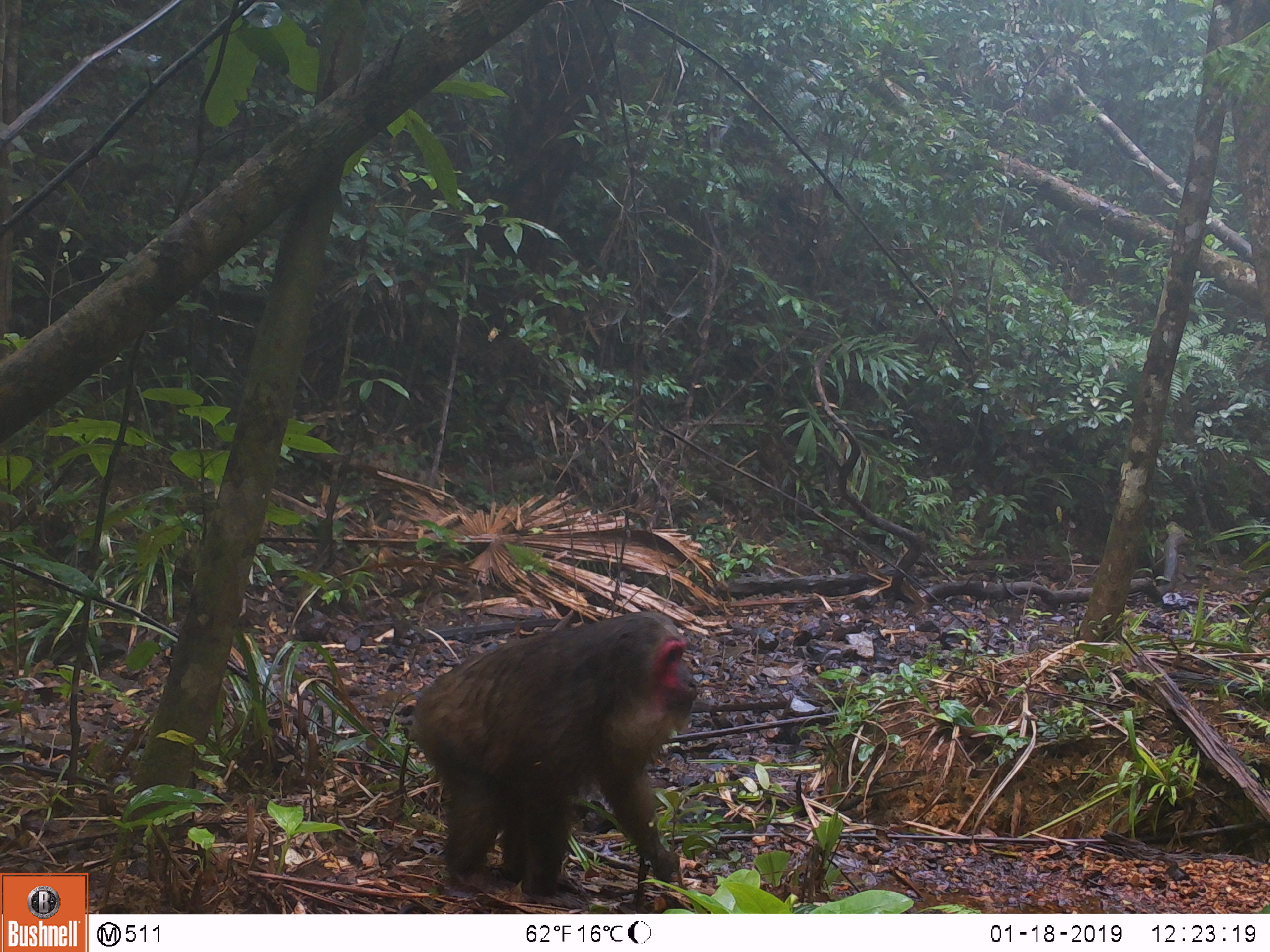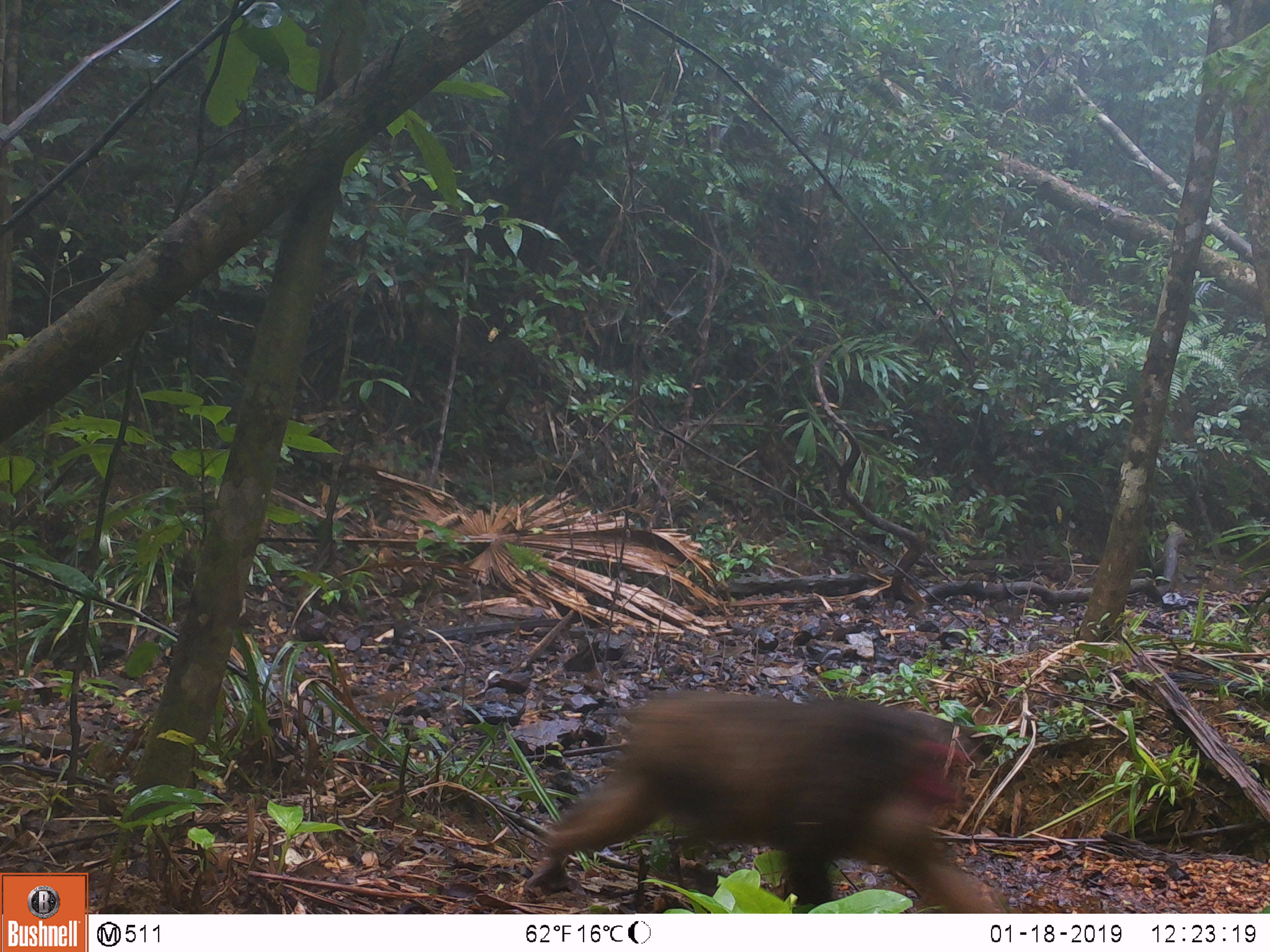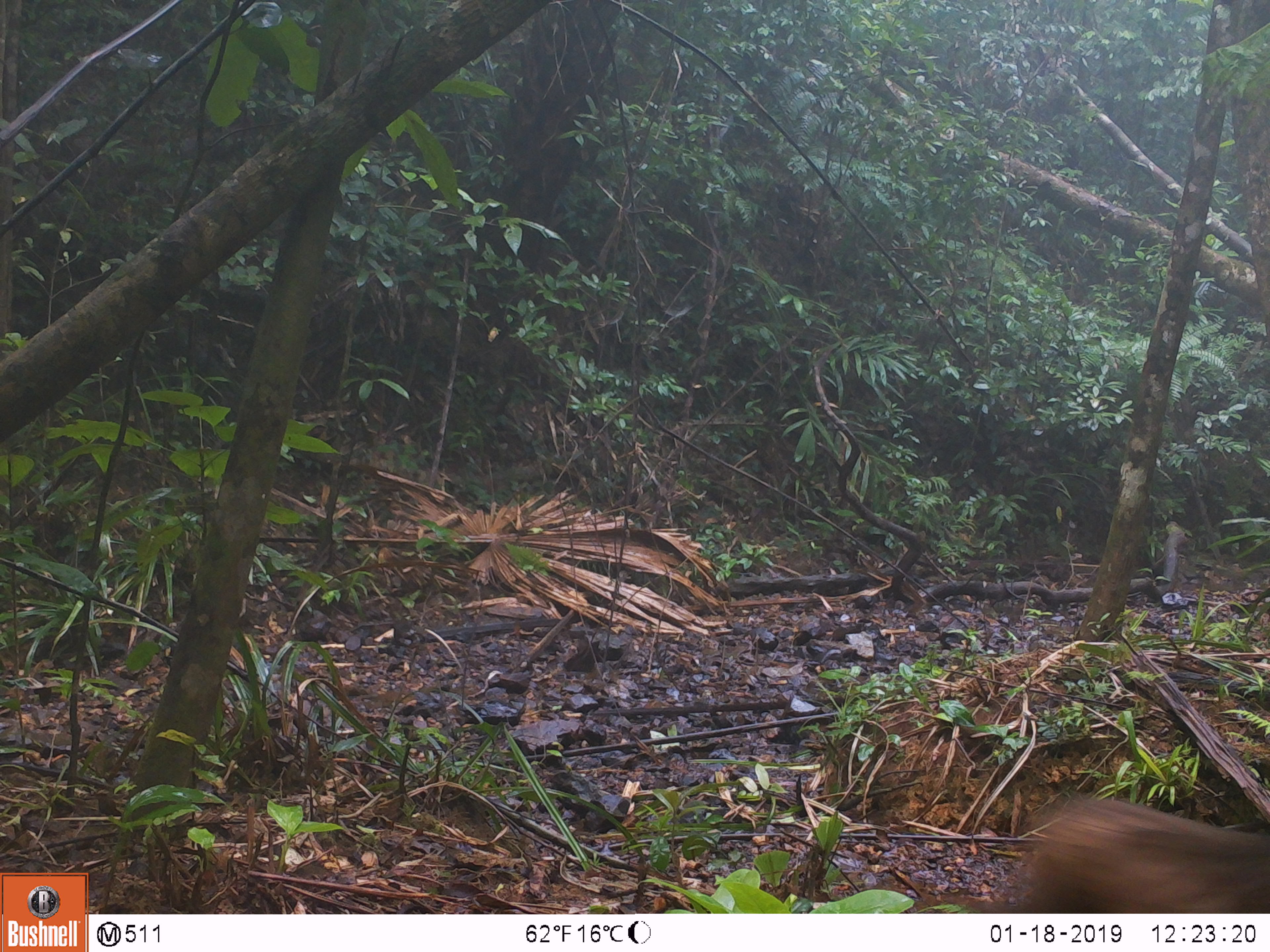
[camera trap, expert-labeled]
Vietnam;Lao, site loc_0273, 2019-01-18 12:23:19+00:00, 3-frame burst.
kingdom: Animalia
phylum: Chordata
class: Mammalia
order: Primates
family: Cercopithecidae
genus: Macaca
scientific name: Macaca arctoides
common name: stump-tailed macaque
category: stump tailed macaque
Stump tailed macaque (stump-tailed macaque) (Macaca arctoides). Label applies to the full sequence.